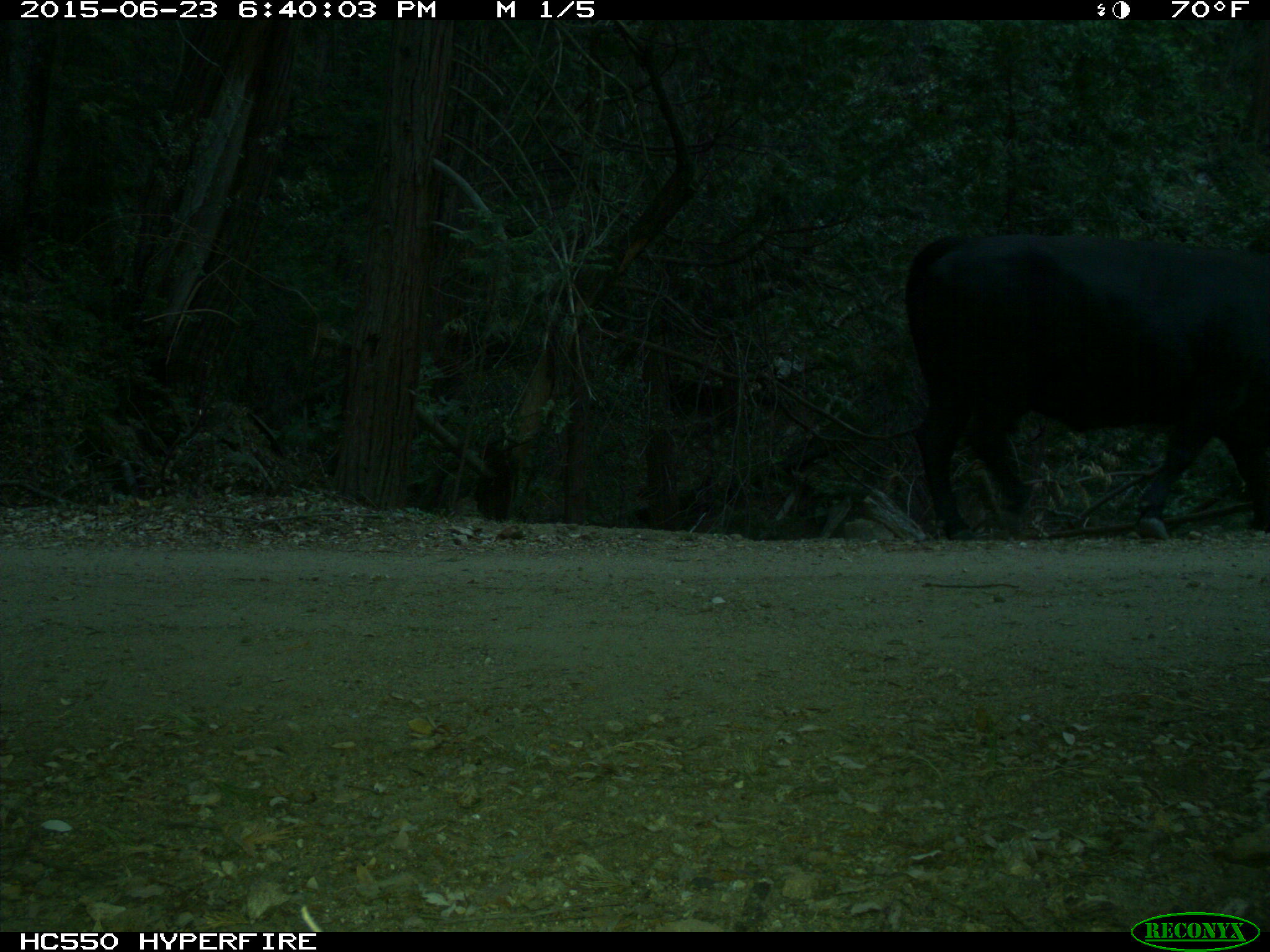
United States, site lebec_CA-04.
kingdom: Animalia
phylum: Chordata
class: Mammalia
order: Artiodactyla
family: Bovidae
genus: Bos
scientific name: Bos taurus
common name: domestic cow